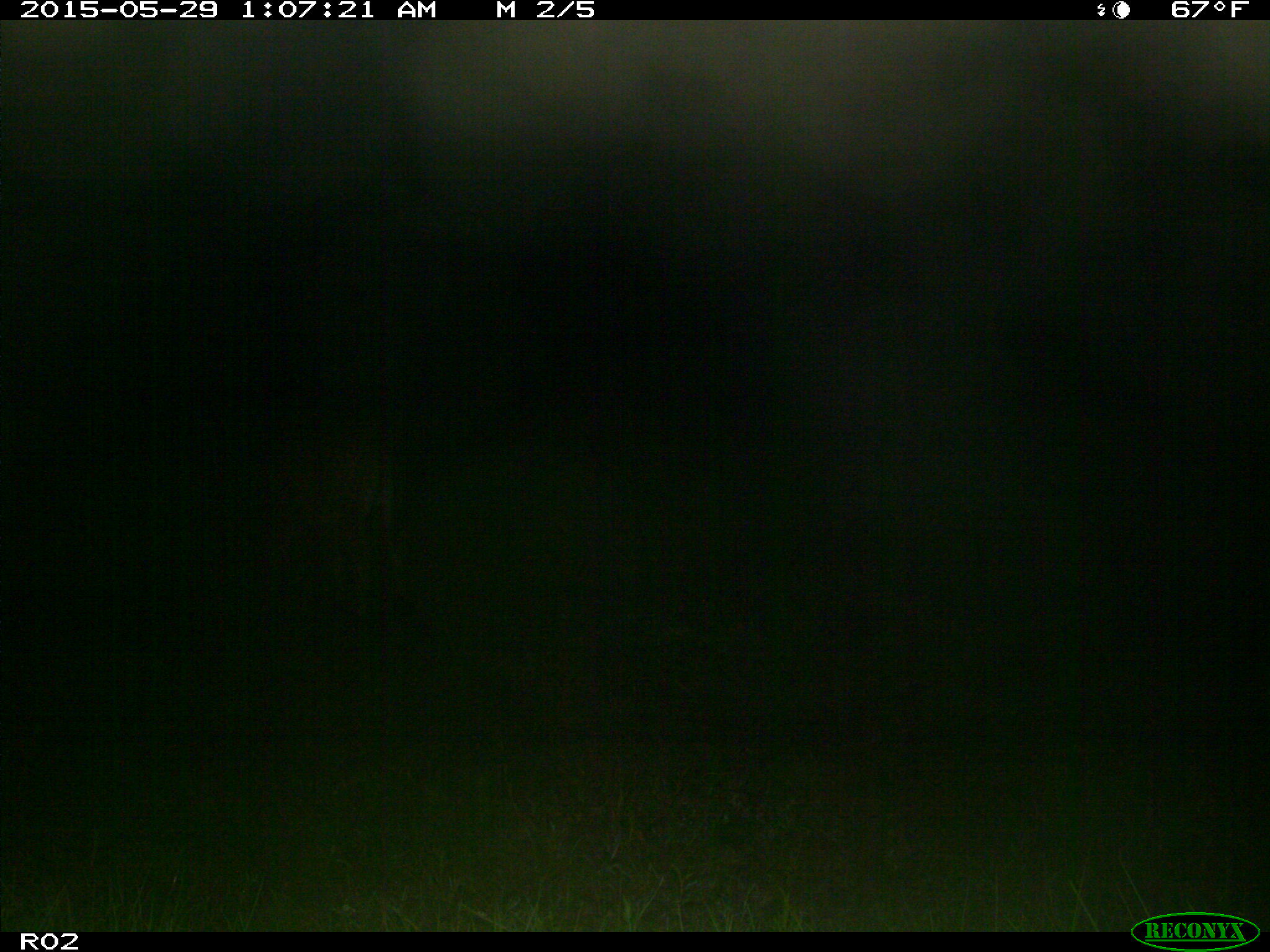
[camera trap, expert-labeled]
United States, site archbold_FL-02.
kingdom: Animalia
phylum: Chordata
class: Mammalia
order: Artiodactyla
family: Bovidae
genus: Bos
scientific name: Bos taurus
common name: domestic cow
Bos taurus (domestic cow).